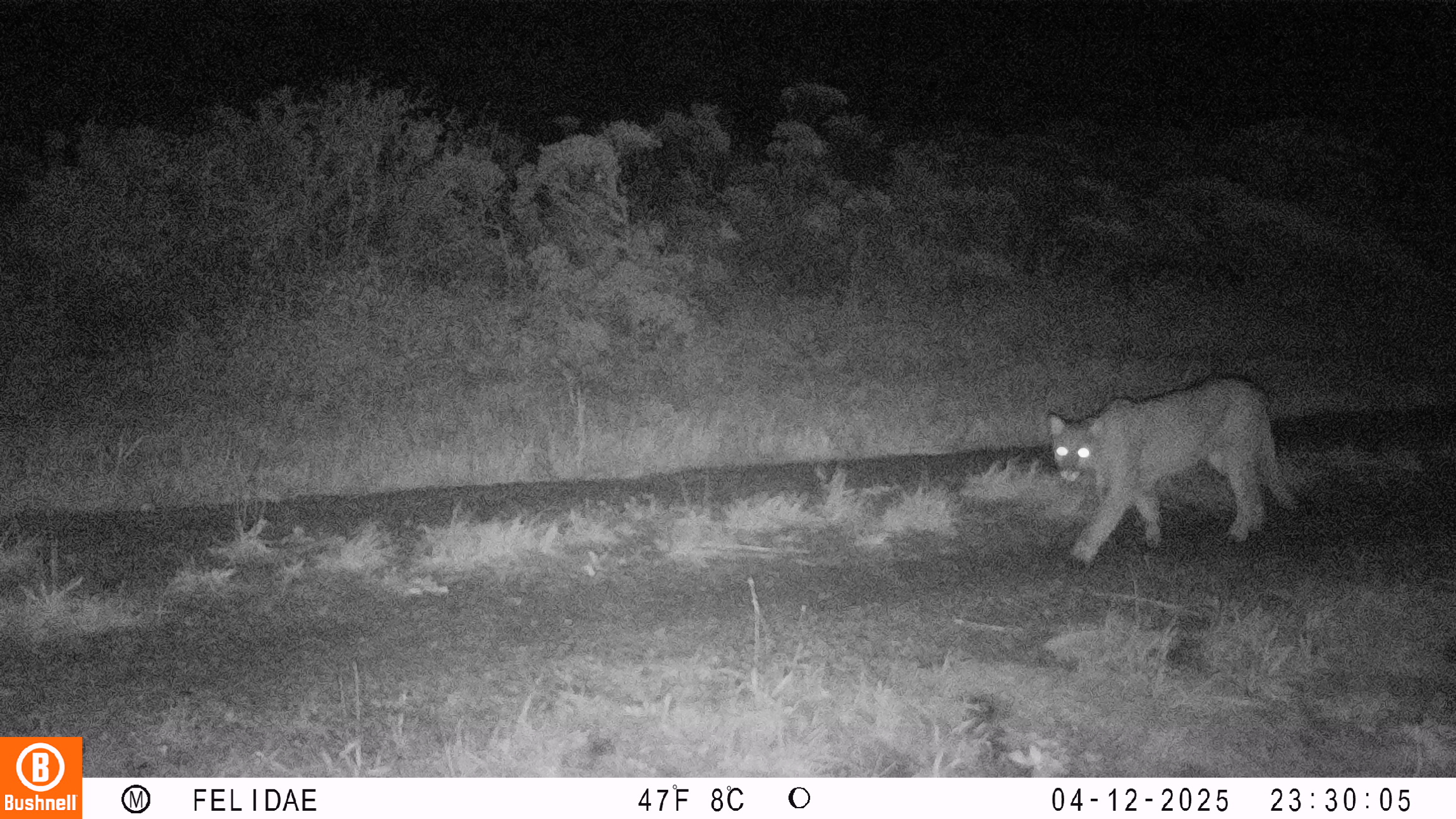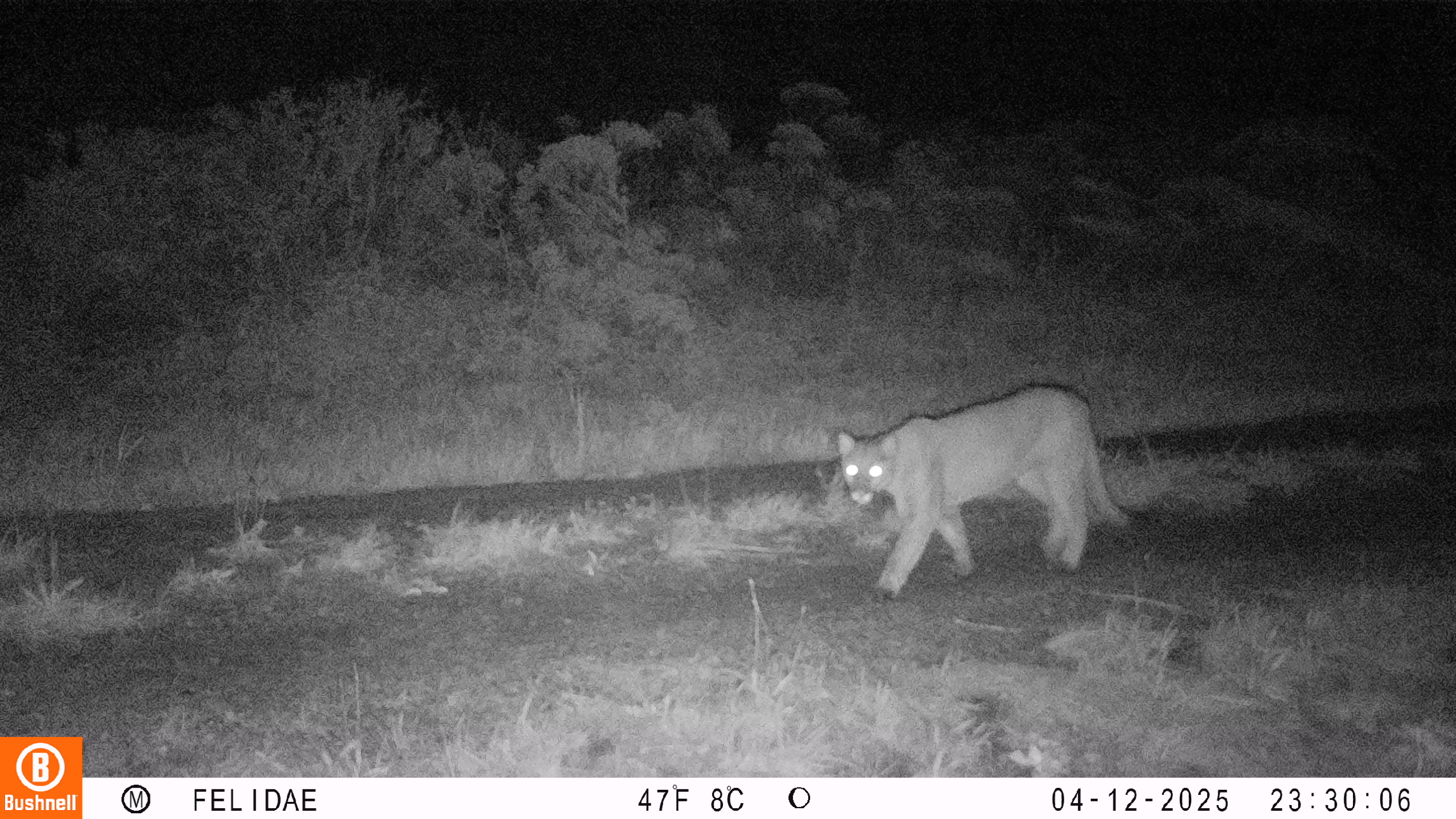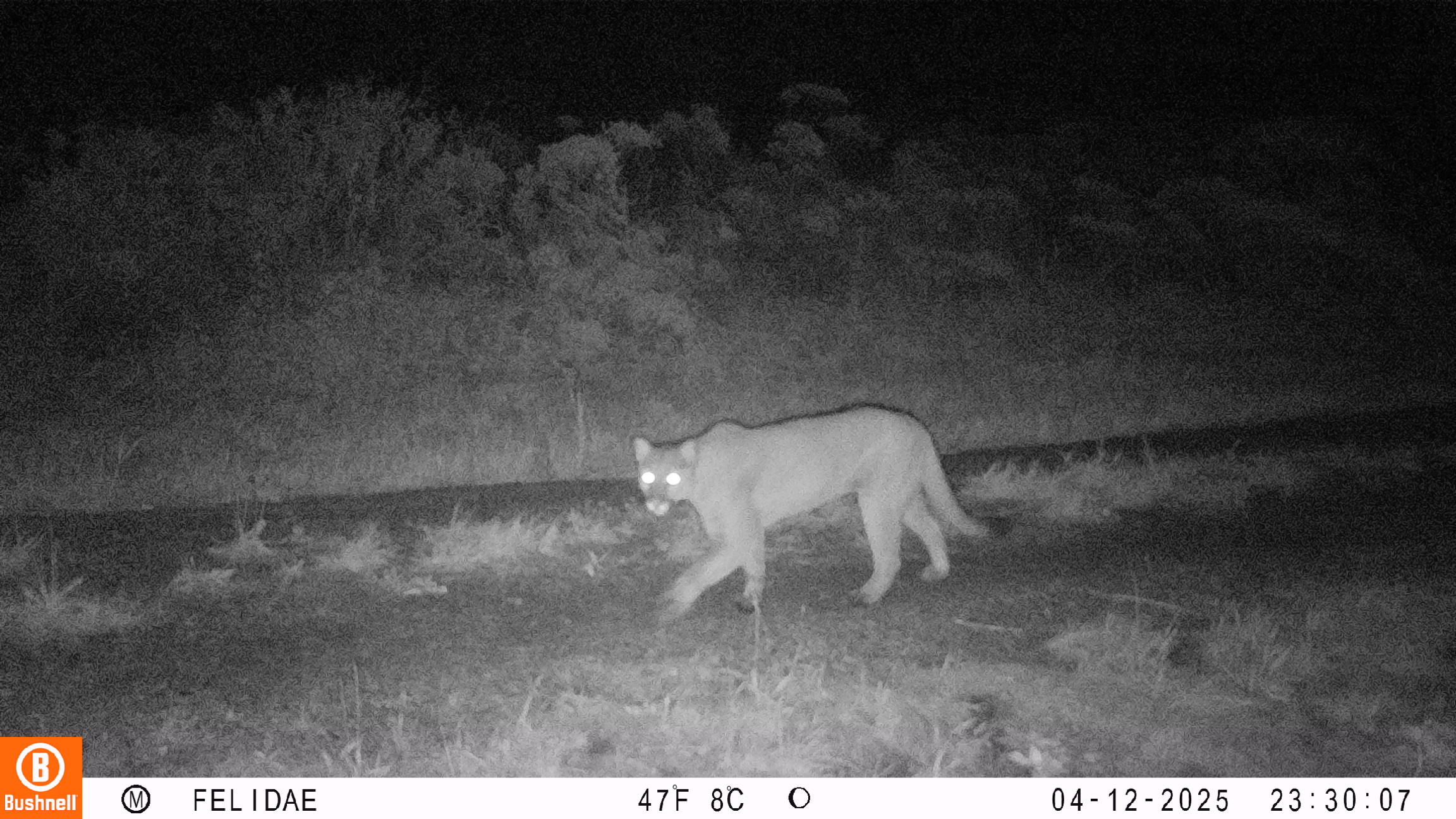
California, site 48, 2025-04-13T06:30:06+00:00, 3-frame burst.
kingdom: Animalia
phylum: Chordata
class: Mammalia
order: Carnivora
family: Felidae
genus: Puma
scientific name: Puma concolor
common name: puma